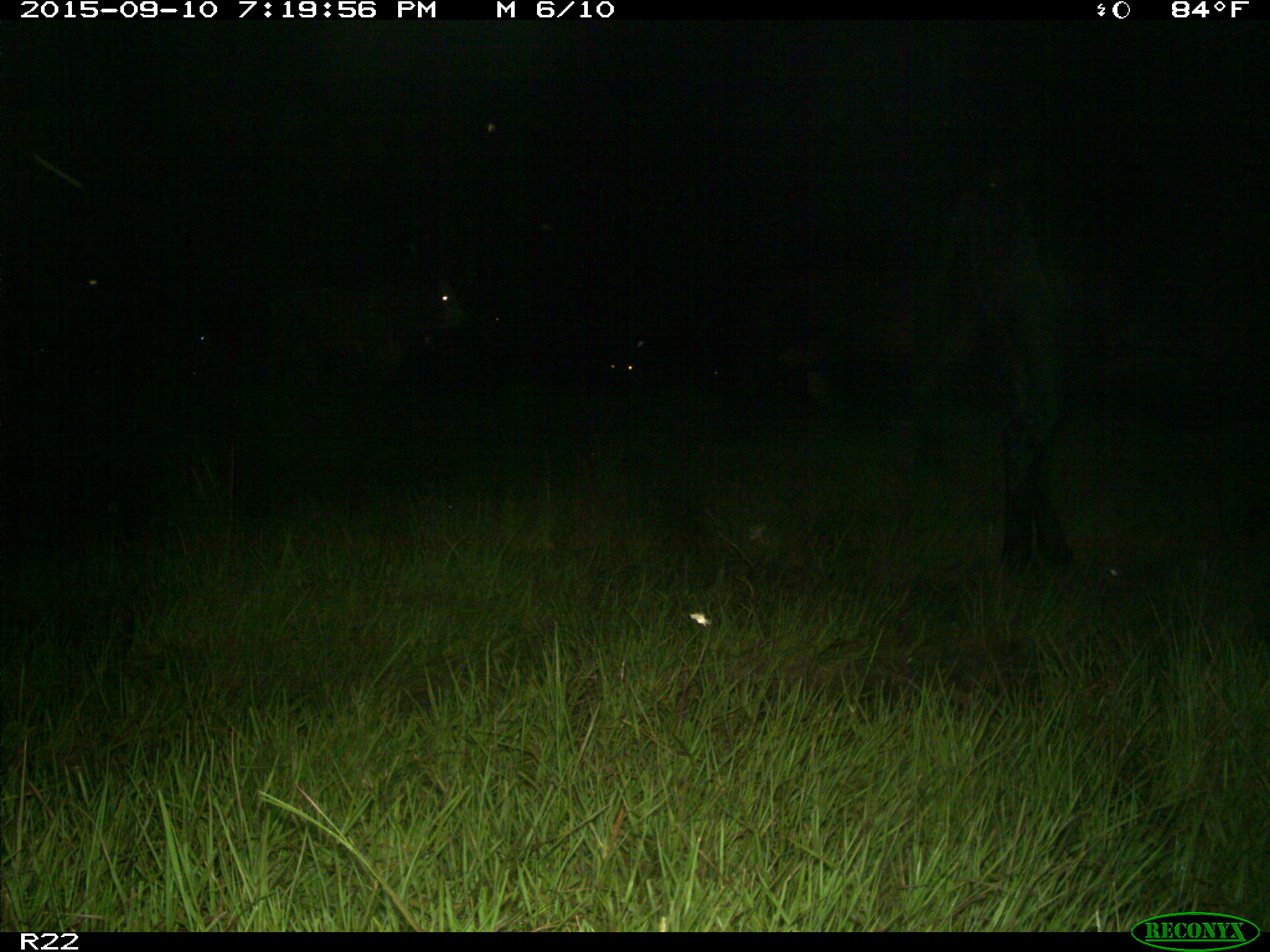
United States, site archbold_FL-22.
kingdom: Animalia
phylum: Chordata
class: Mammalia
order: Artiodactyla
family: Bovidae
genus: Bos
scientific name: Bos taurus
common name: domestic cow